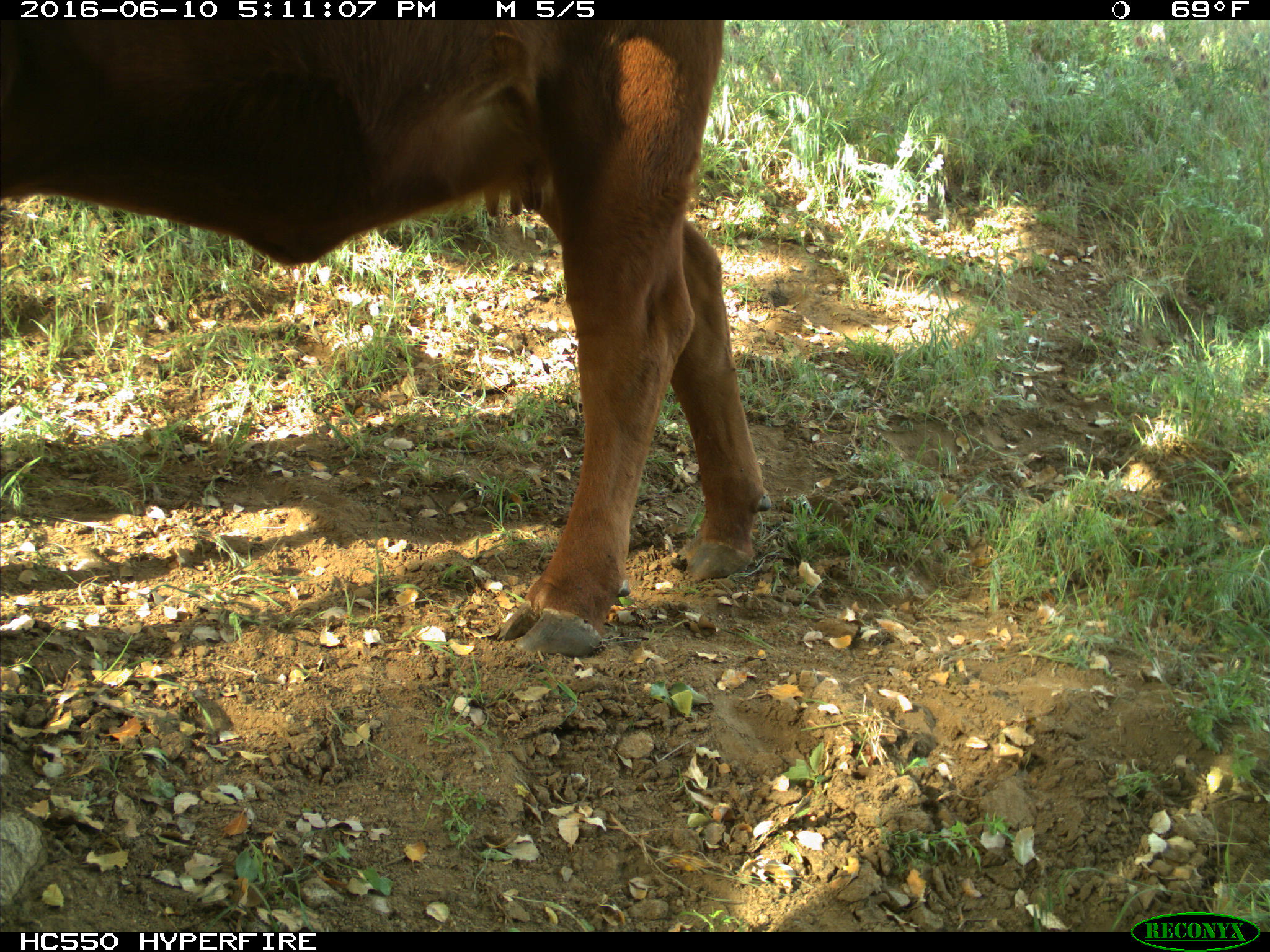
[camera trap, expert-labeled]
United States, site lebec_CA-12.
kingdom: Animalia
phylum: Chordata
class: Mammalia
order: Artiodactyla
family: Bovidae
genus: Bos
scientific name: Bos taurus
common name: domestic cow